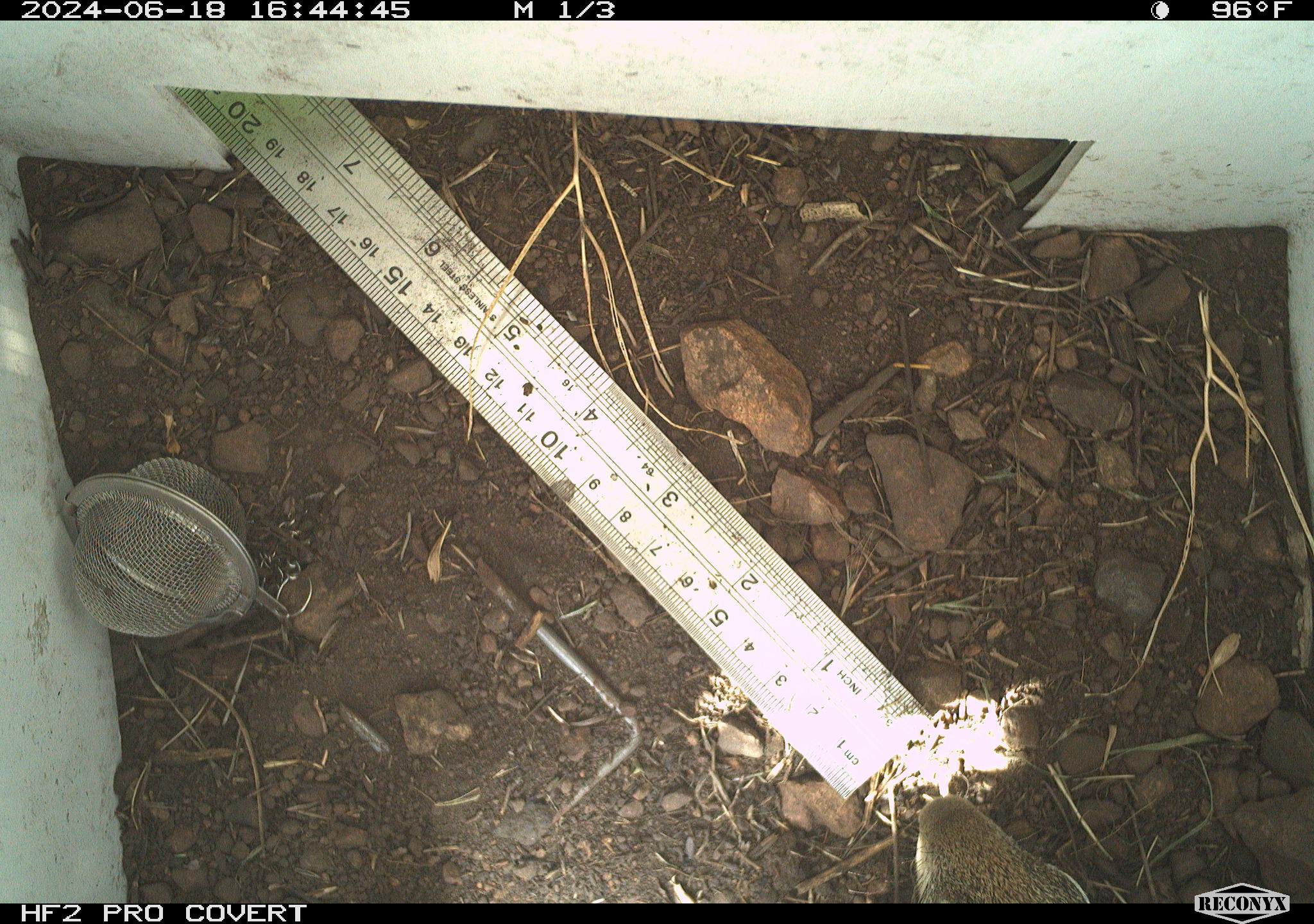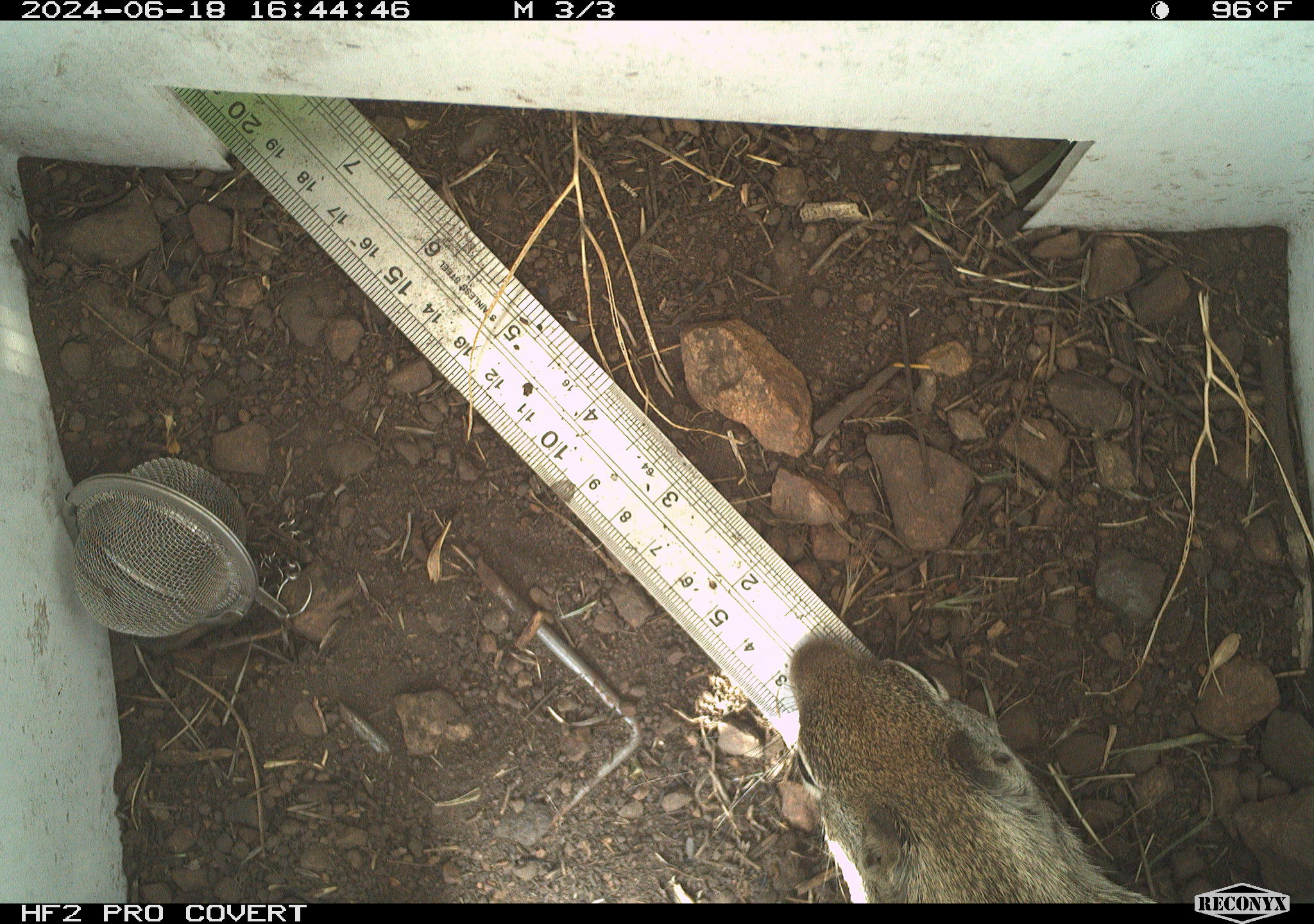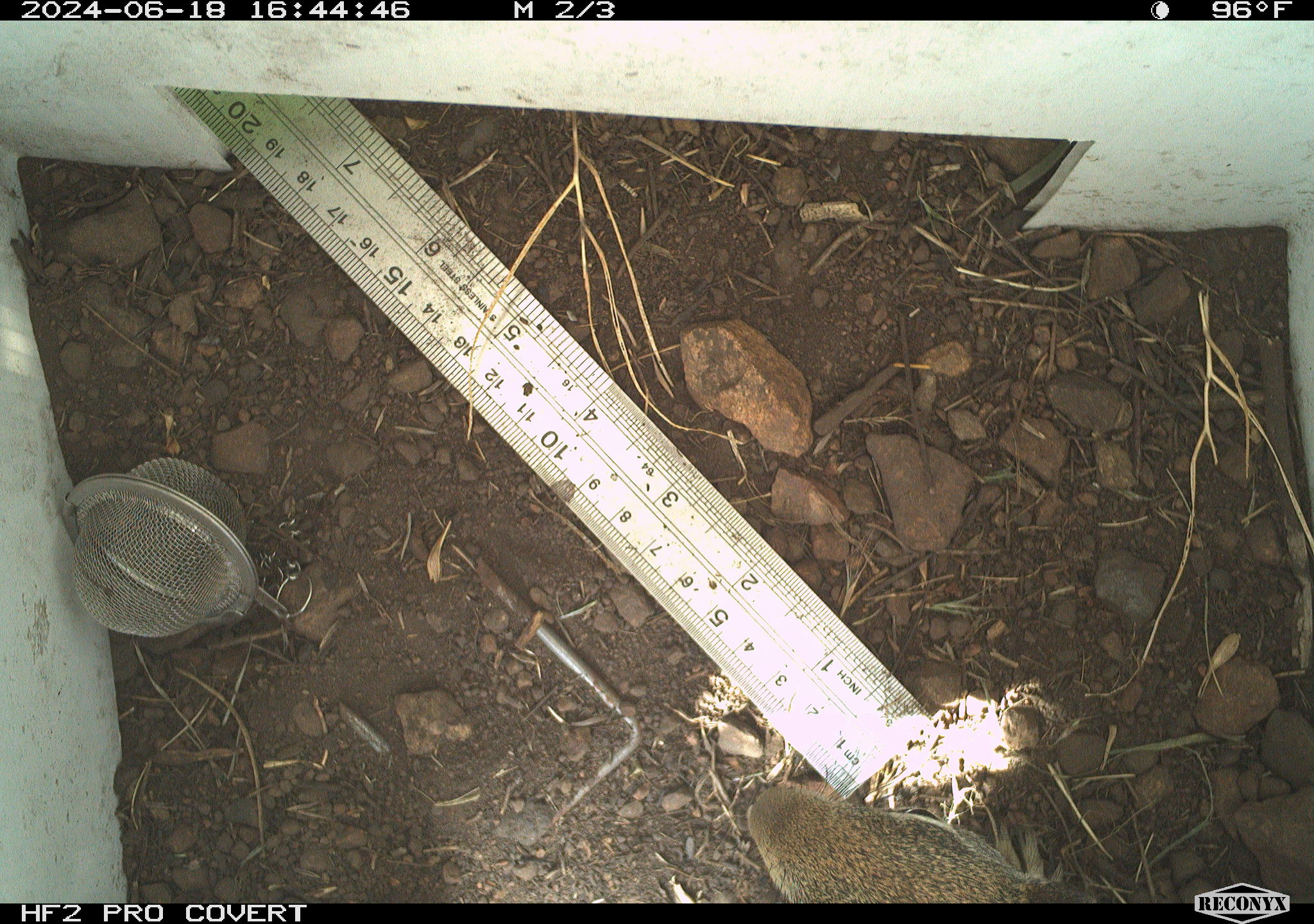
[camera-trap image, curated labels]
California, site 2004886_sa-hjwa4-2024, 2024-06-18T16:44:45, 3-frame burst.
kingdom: Animalia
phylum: Chordata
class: Mammalia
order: Rodentia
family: Sciuridae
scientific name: Sciuridae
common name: squirrels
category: sciuridae family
Sciuridae family (squirrels) (Sciuridae).